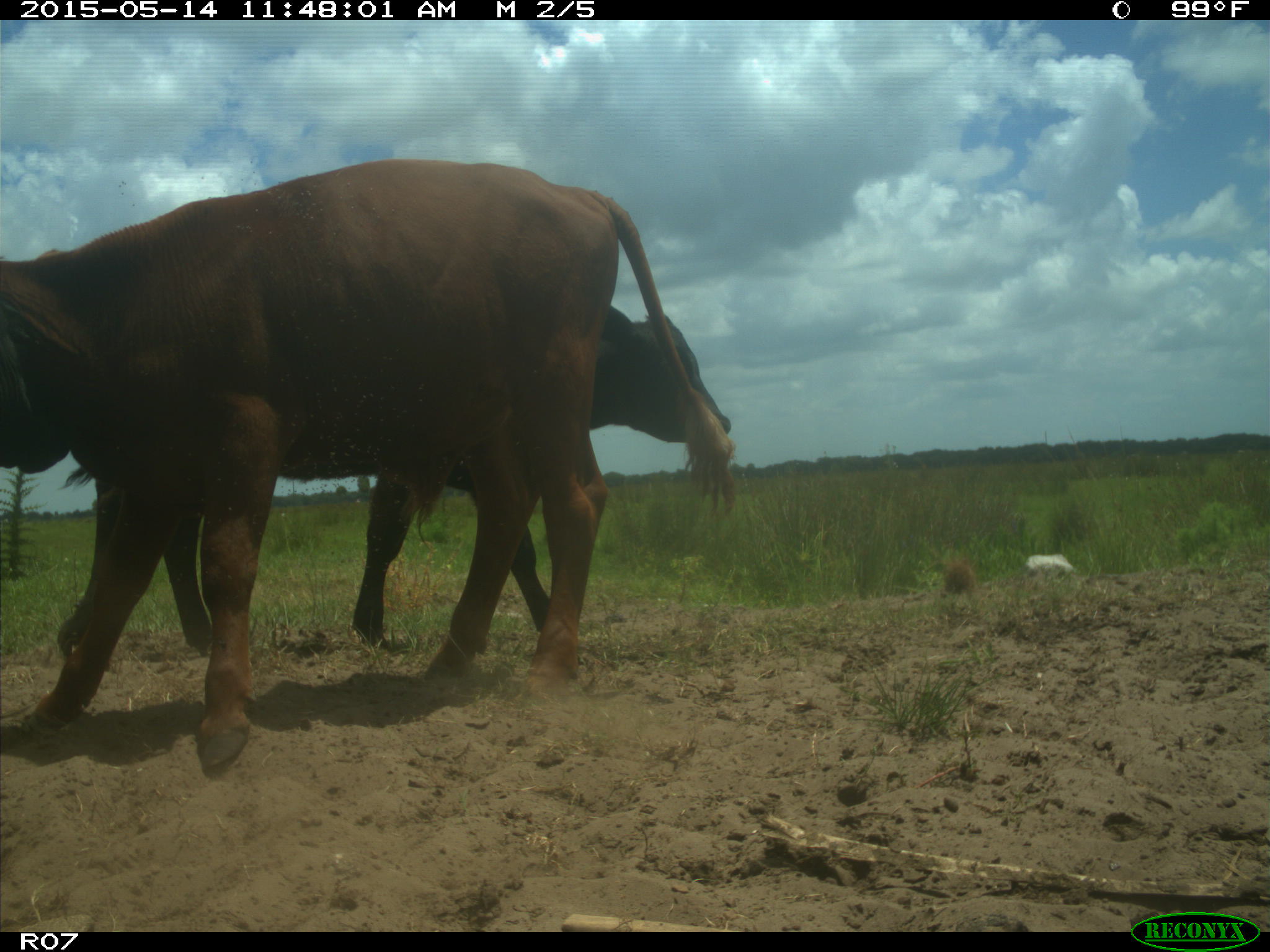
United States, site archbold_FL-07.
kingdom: Animalia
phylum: Chordata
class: Mammalia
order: Artiodactyla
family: Bovidae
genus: Bos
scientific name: Bos taurus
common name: domestic cow